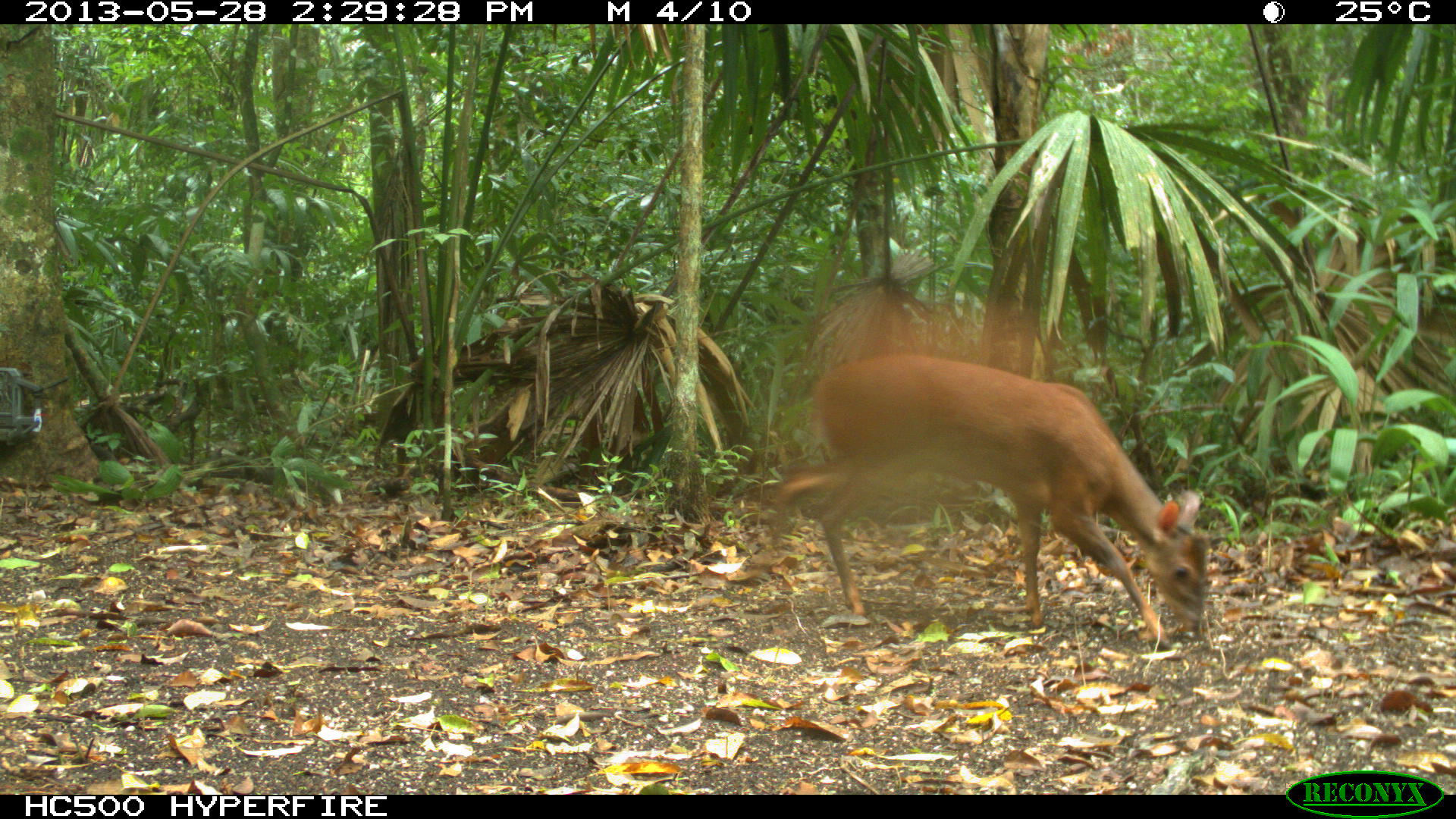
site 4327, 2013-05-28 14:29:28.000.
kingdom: Animalia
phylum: Chordata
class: Mammalia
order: Artiodactyla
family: Cervidae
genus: Mazama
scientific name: Mazama temama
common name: central american red brocket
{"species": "Mazama temama (central american red brocket)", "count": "1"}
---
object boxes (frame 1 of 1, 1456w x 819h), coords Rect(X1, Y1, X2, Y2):
mazama temama: Rect(765, 348, 1211, 651)